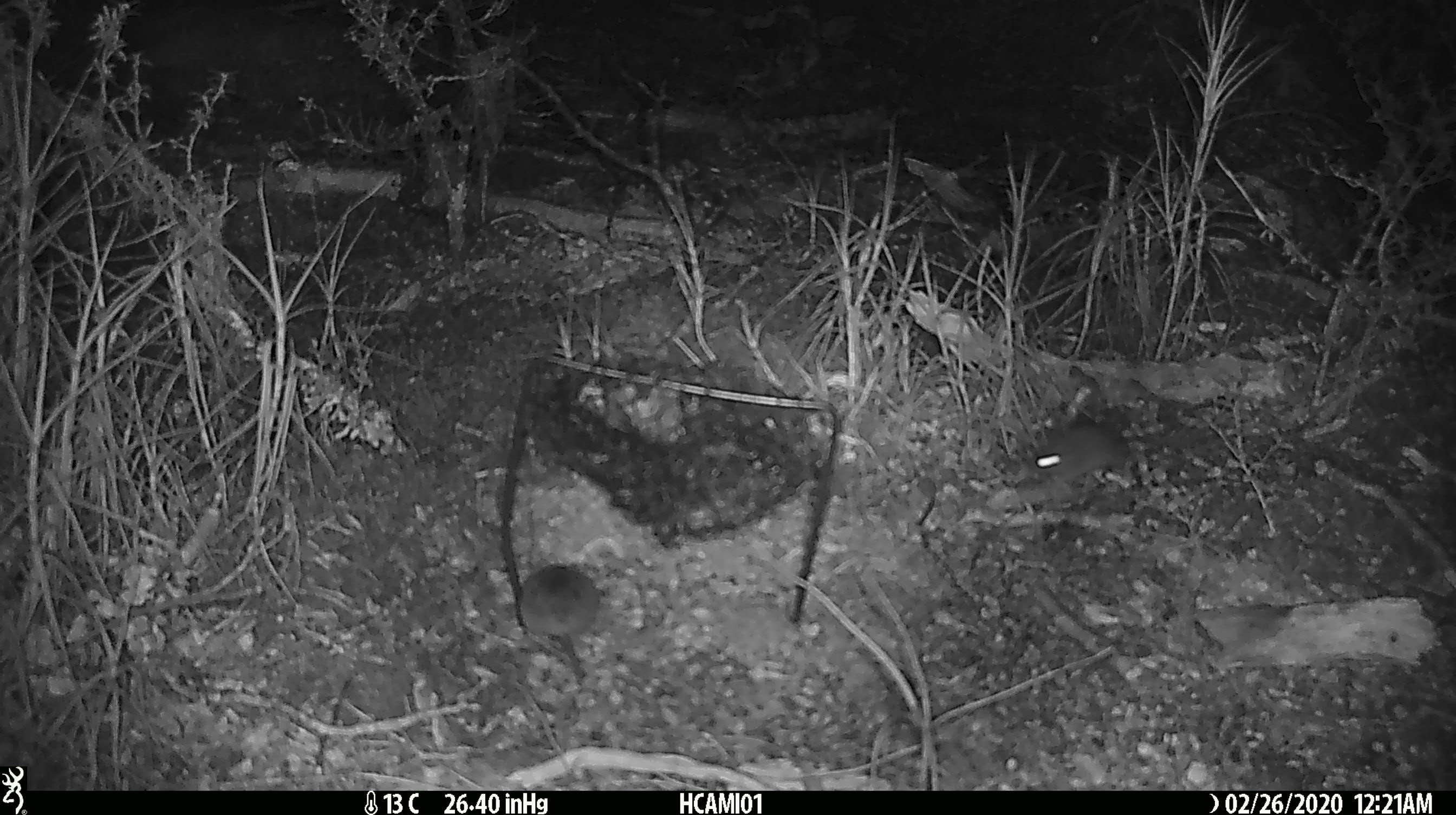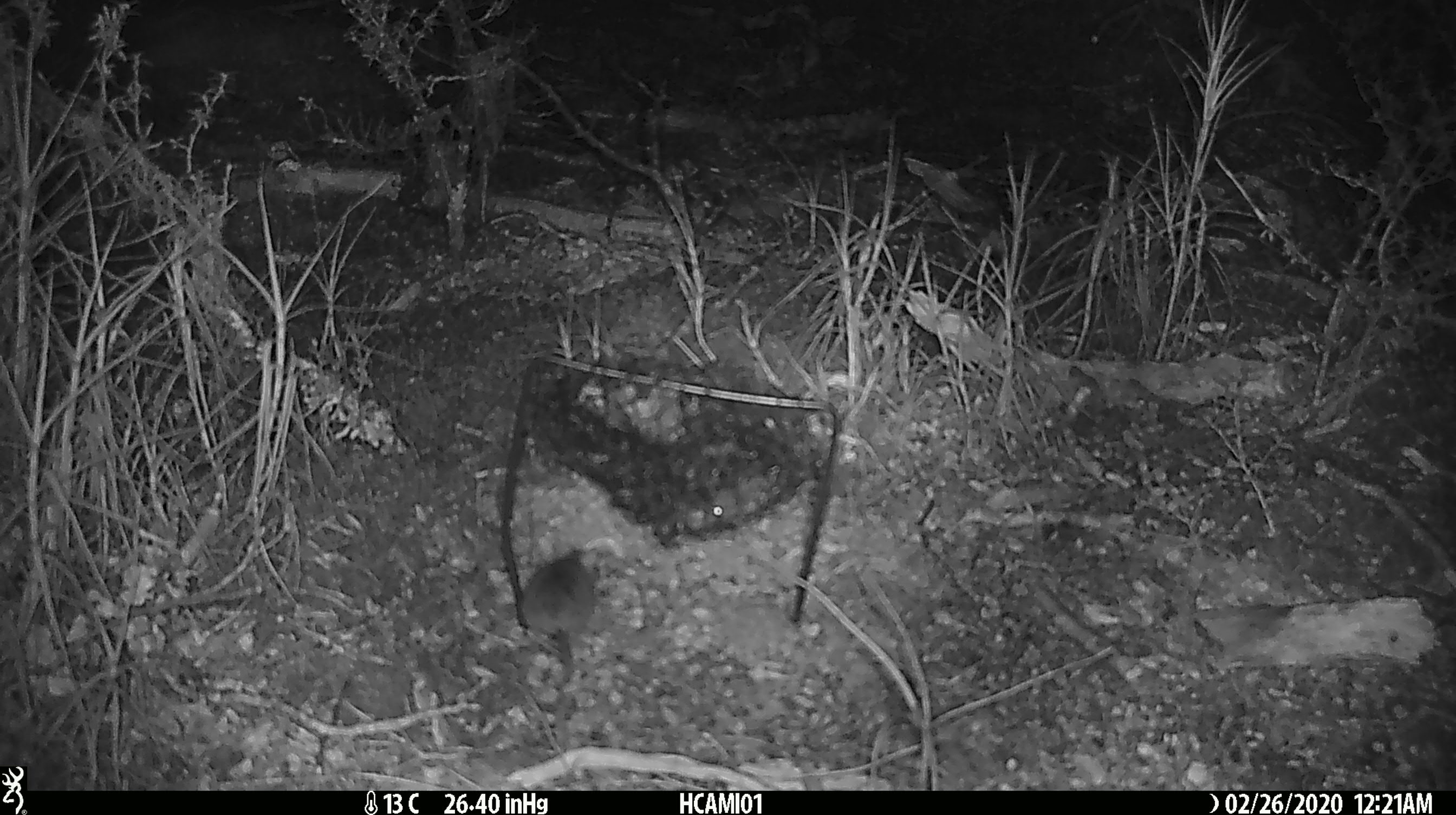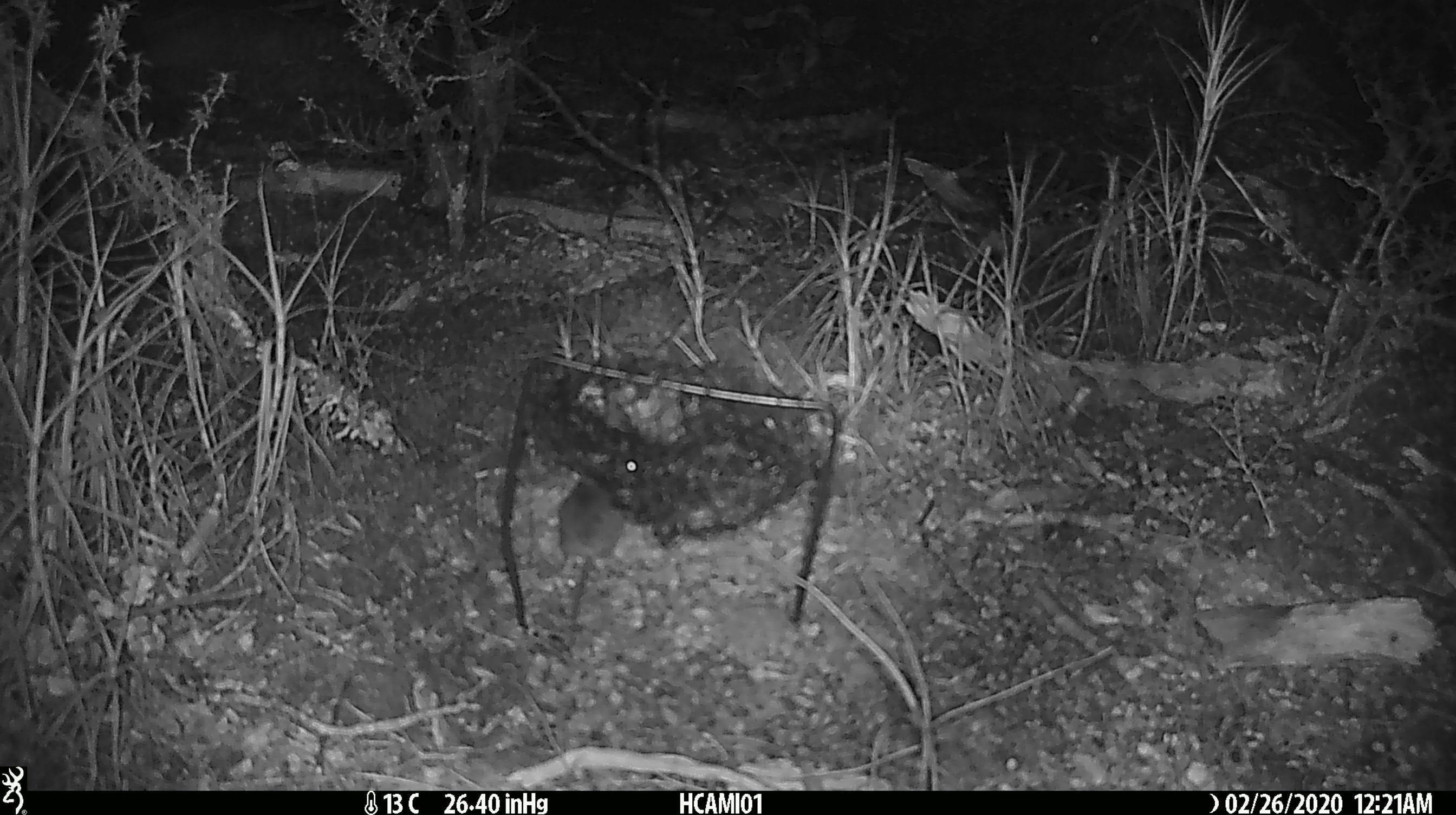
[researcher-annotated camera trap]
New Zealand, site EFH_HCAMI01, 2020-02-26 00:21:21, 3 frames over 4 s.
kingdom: Animalia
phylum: Chordata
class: Mammalia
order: Rodentia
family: Muridae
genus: Mus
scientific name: Mus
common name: mouse